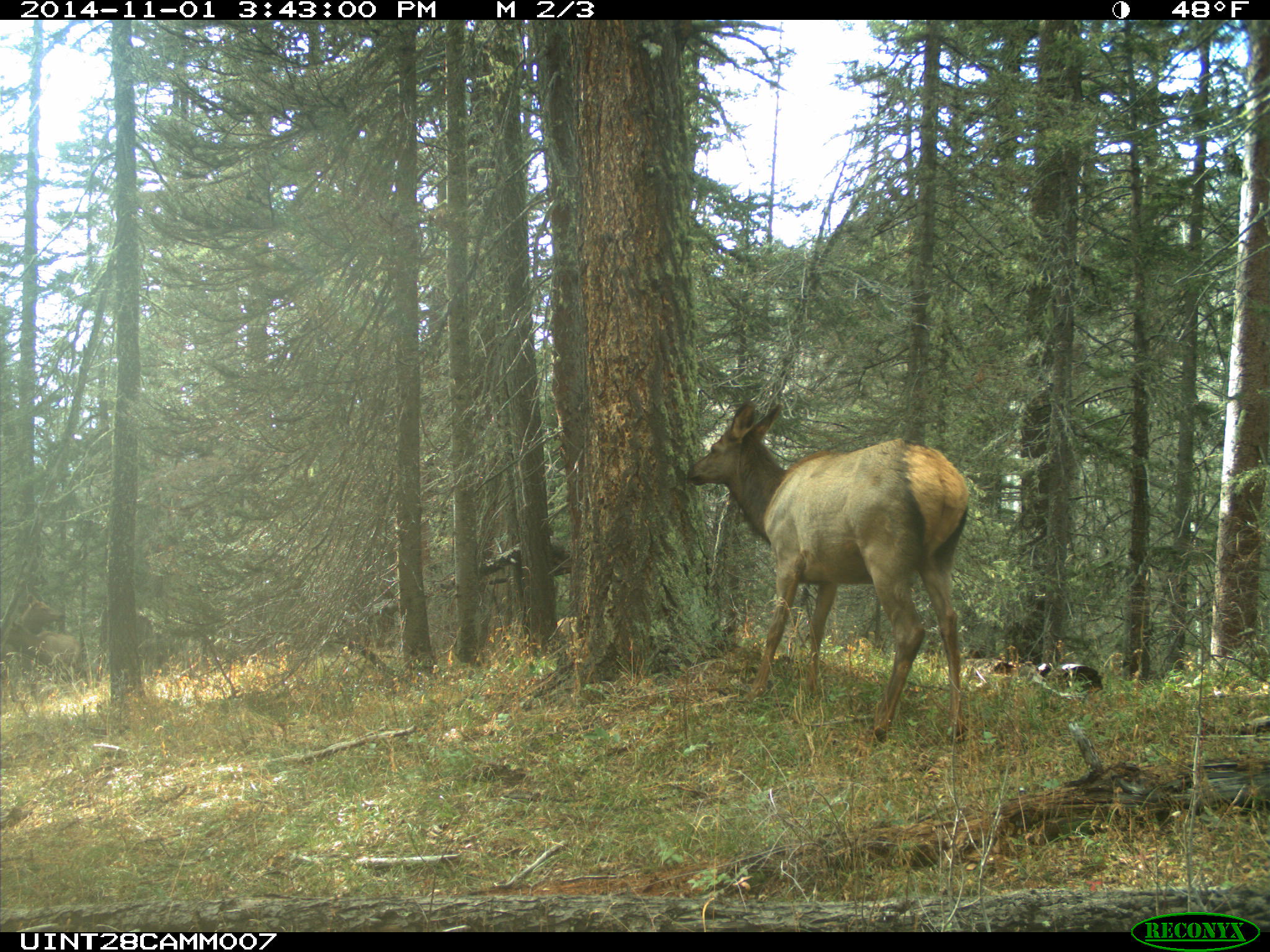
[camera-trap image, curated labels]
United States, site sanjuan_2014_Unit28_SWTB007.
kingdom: Animalia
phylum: Chordata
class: Mammalia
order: Artiodactyla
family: Cervidae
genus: Cervus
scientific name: Cervus elaphus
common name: red deer